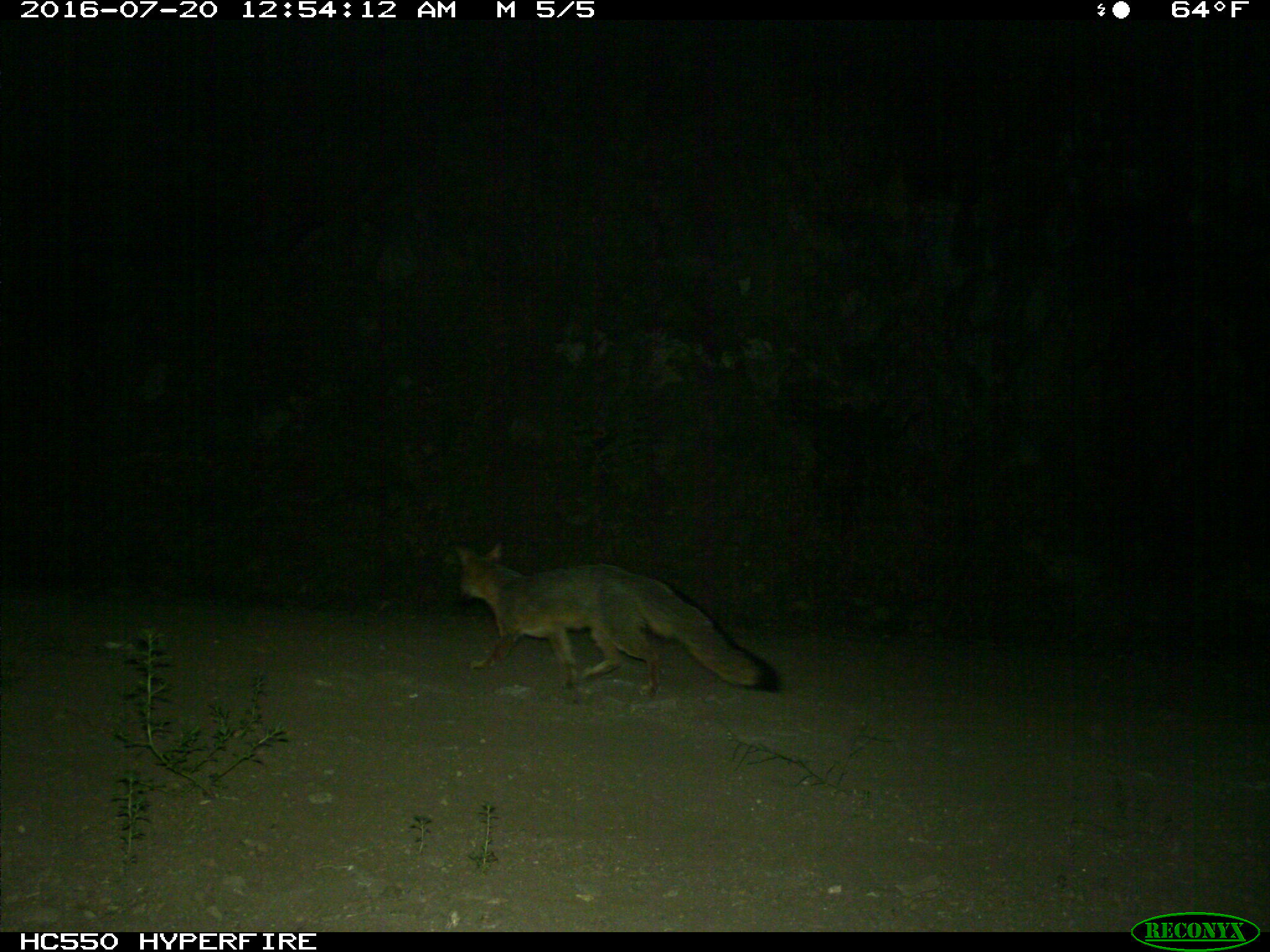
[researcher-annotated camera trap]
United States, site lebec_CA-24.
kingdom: Animalia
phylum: Chordata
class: Mammalia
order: Carnivora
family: Canidae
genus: Urocyon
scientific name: Urocyon cinereoargenteus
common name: gray fox